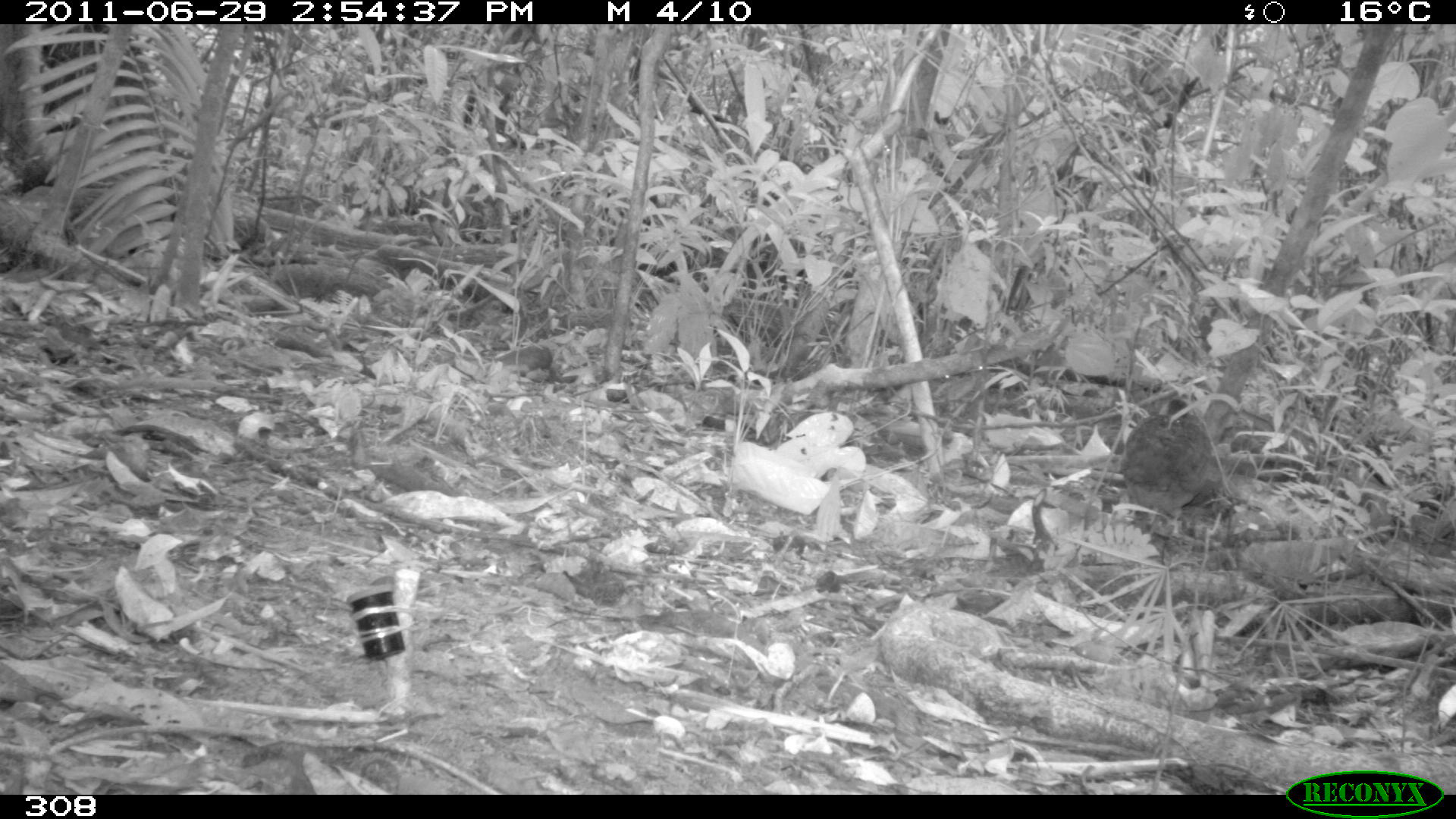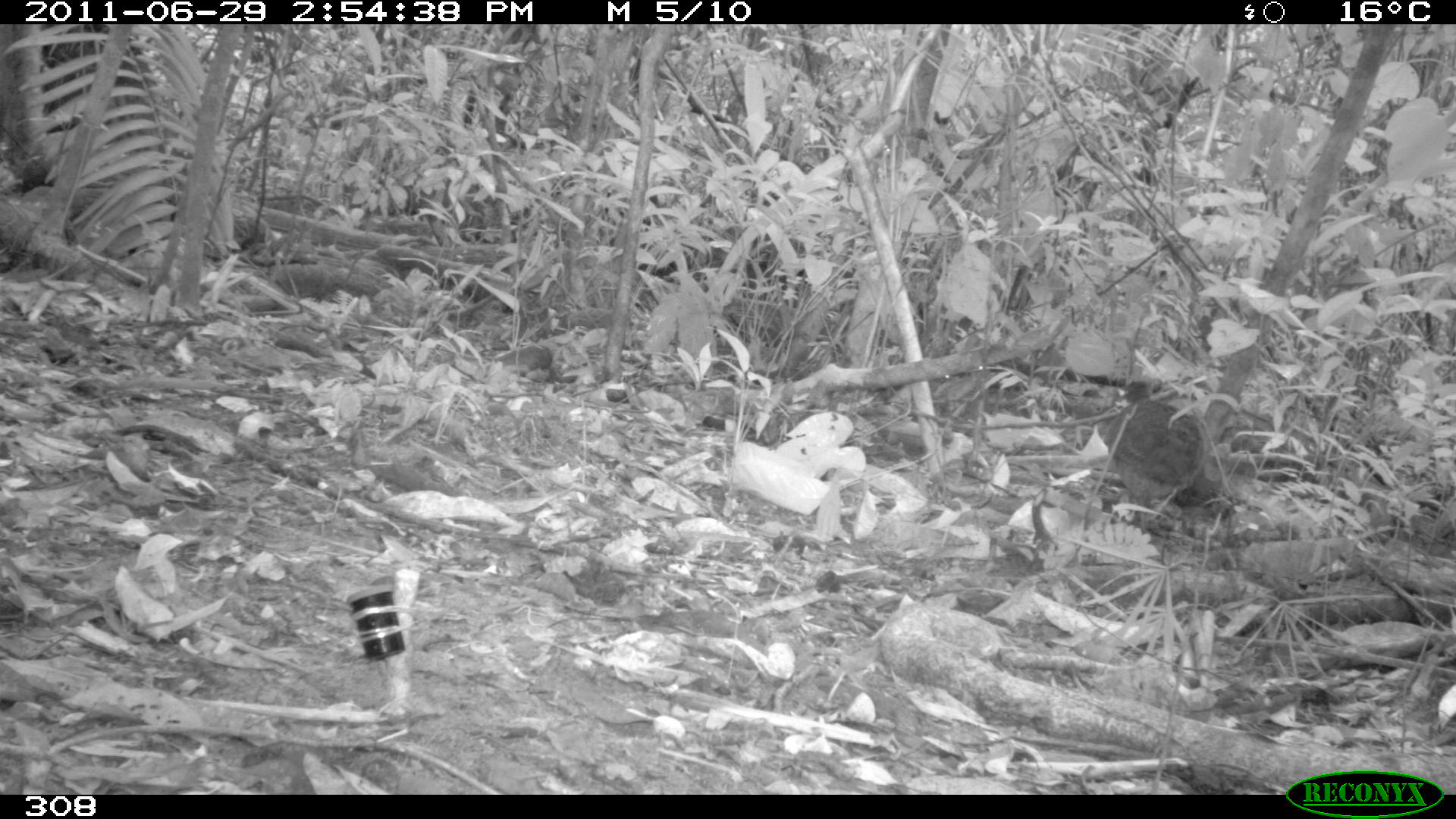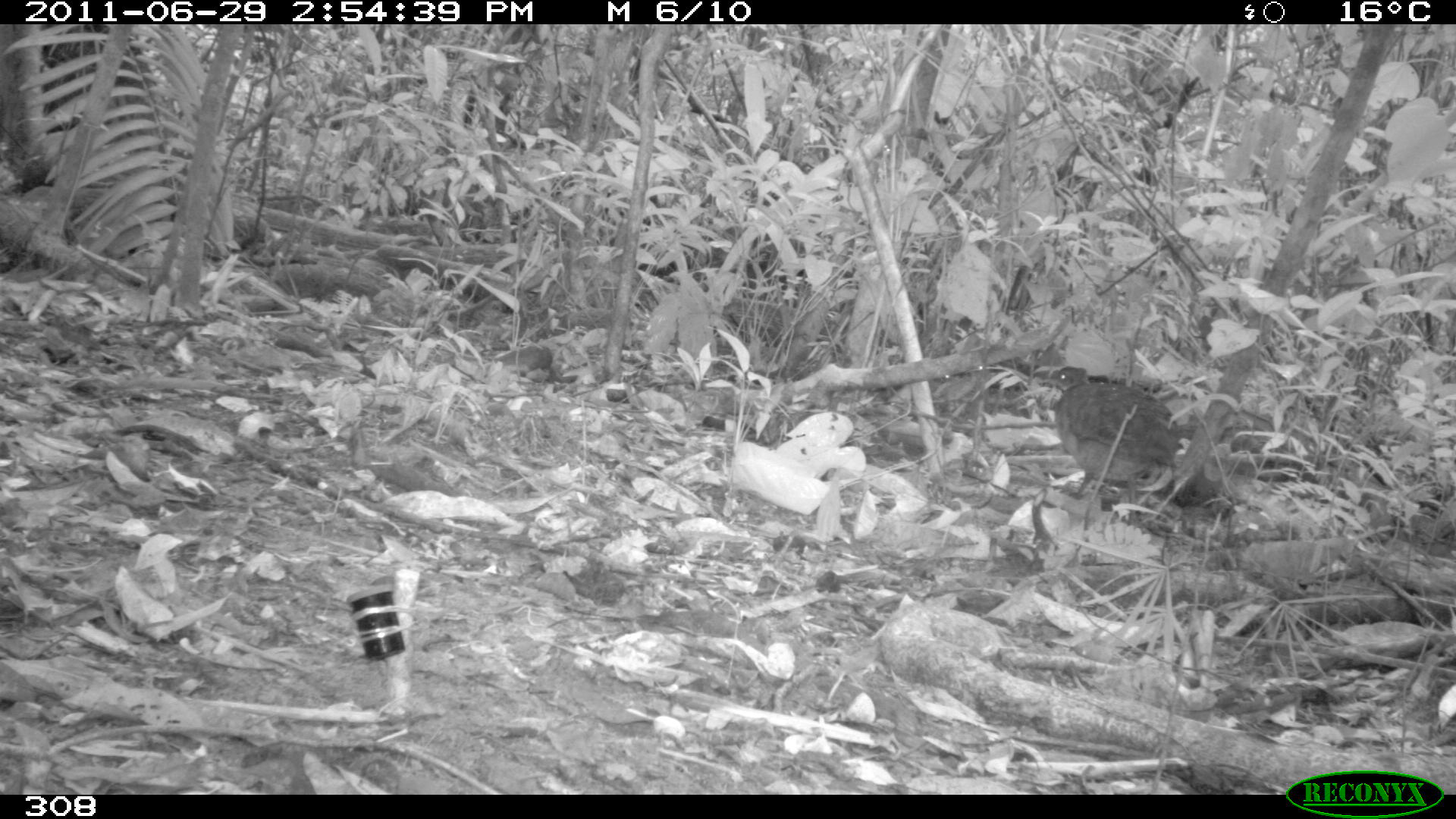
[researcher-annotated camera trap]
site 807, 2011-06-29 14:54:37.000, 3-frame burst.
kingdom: Animalia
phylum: Chordata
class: Aves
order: Galliformes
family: Phasianidae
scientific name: Phasianidae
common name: quails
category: quail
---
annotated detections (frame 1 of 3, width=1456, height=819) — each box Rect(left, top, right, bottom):
quail: Rect(1118, 399, 1228, 541)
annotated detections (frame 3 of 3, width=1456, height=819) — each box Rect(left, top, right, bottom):
quail: Rect(1039, 365, 1185, 500)